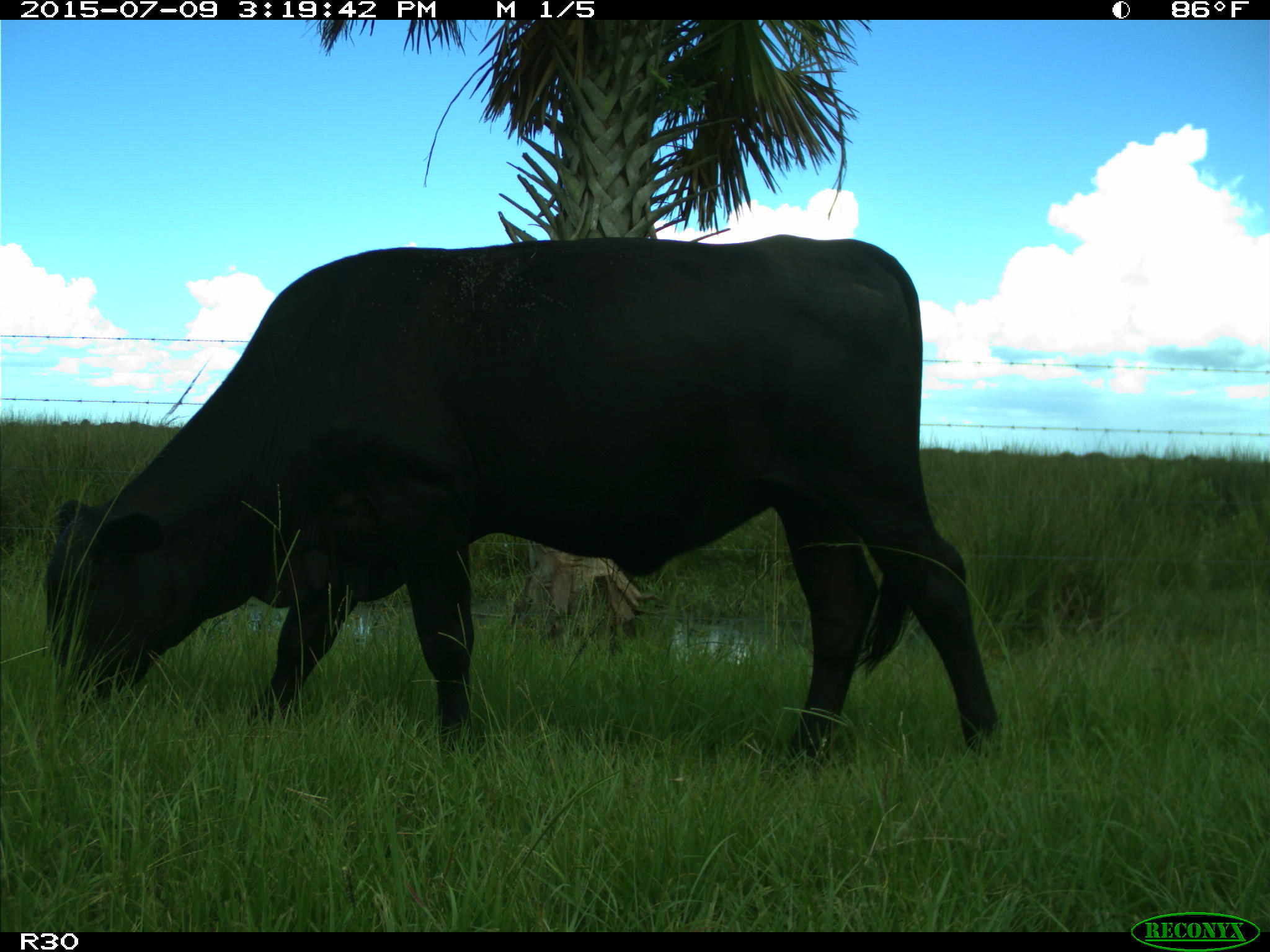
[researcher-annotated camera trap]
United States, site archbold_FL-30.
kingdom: Animalia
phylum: Chordata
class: Mammalia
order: Artiodactyla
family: Bovidae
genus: Bos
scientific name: Bos taurus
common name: domestic cow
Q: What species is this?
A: Bos taurus (domestic cow).